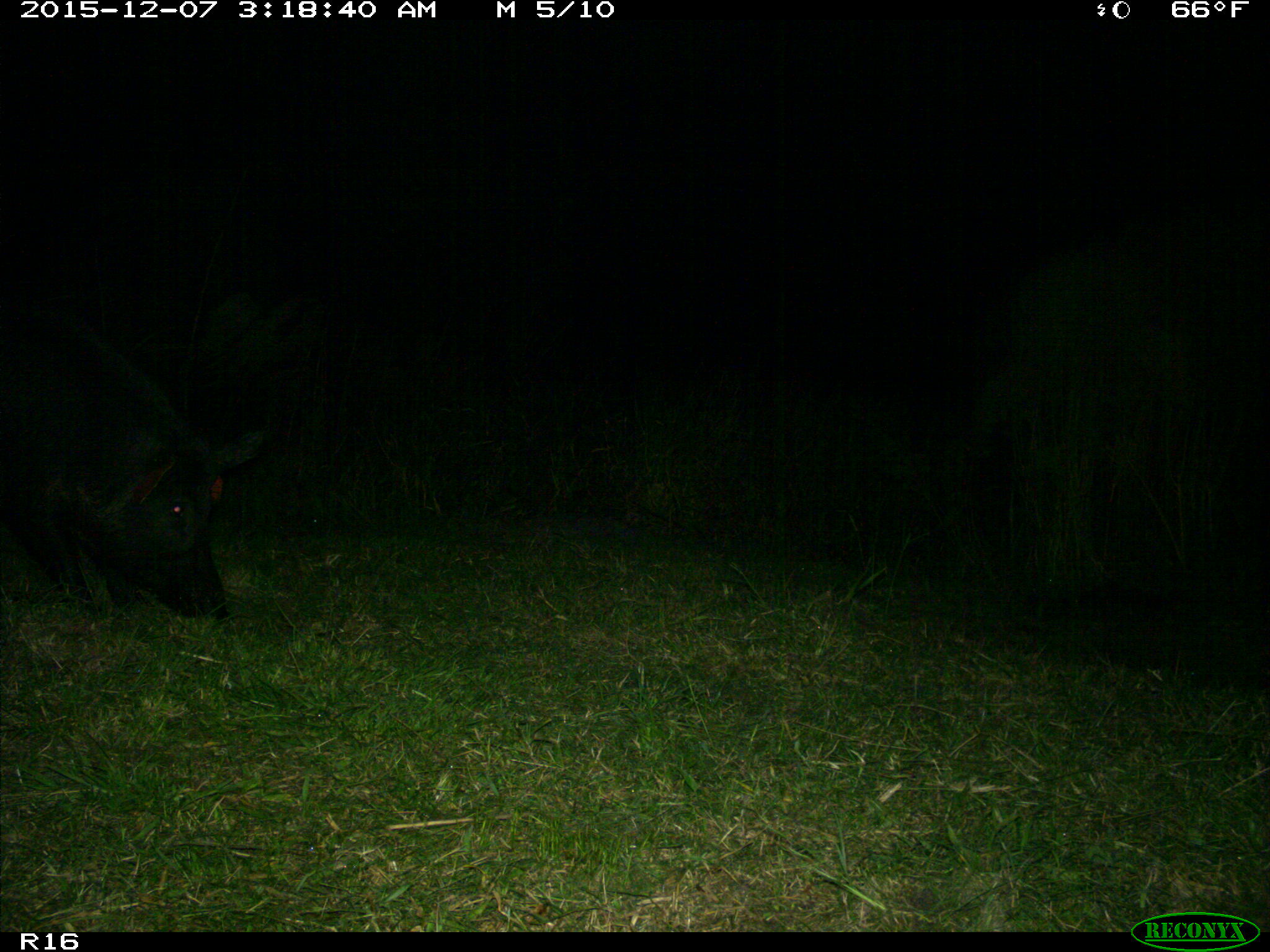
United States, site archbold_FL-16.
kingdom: Animalia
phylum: Chordata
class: Mammalia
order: Artiodactyla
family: Suidae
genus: Sus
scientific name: Sus scrofa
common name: wild boar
Sus scrofa (wild boar).